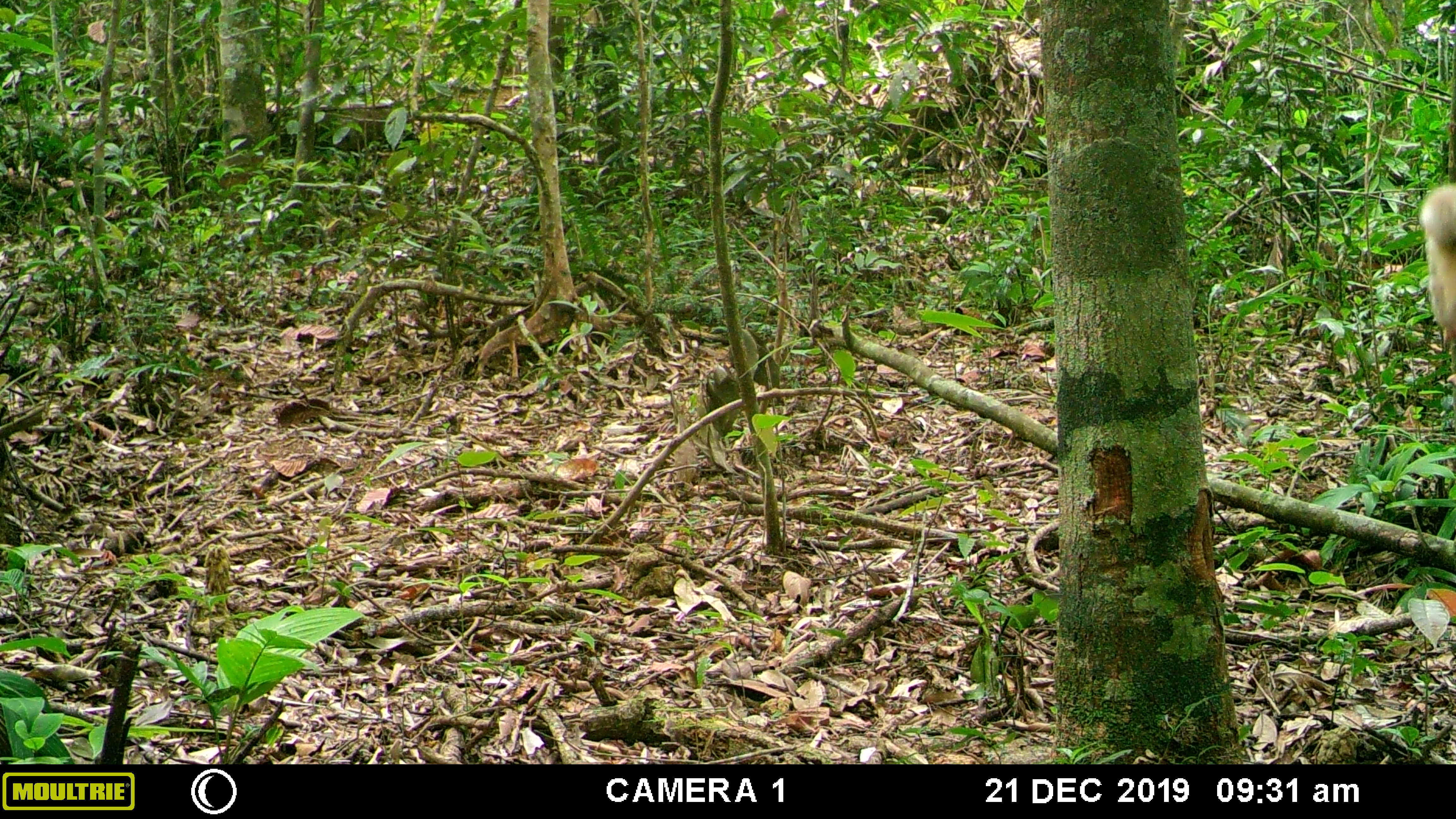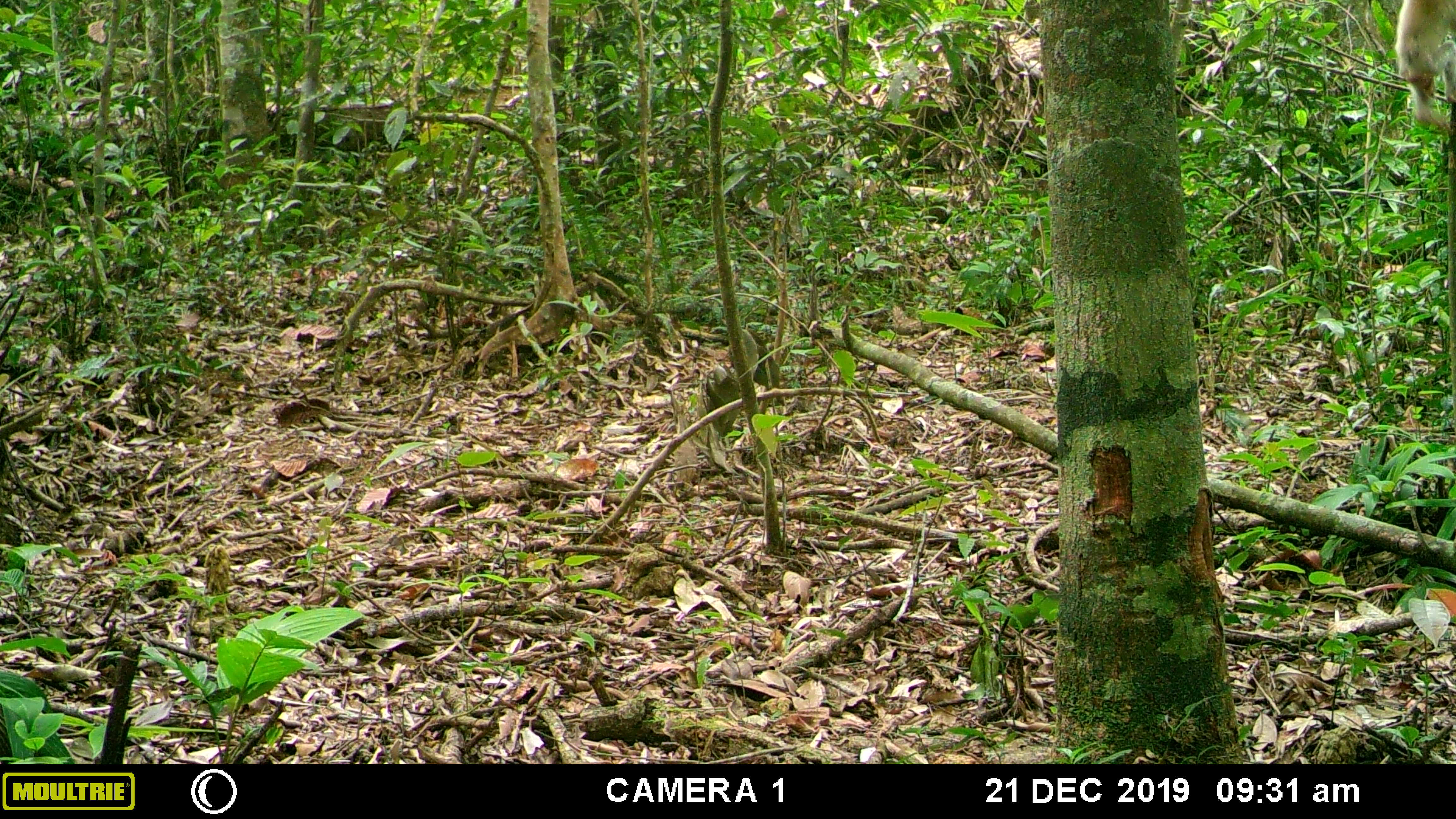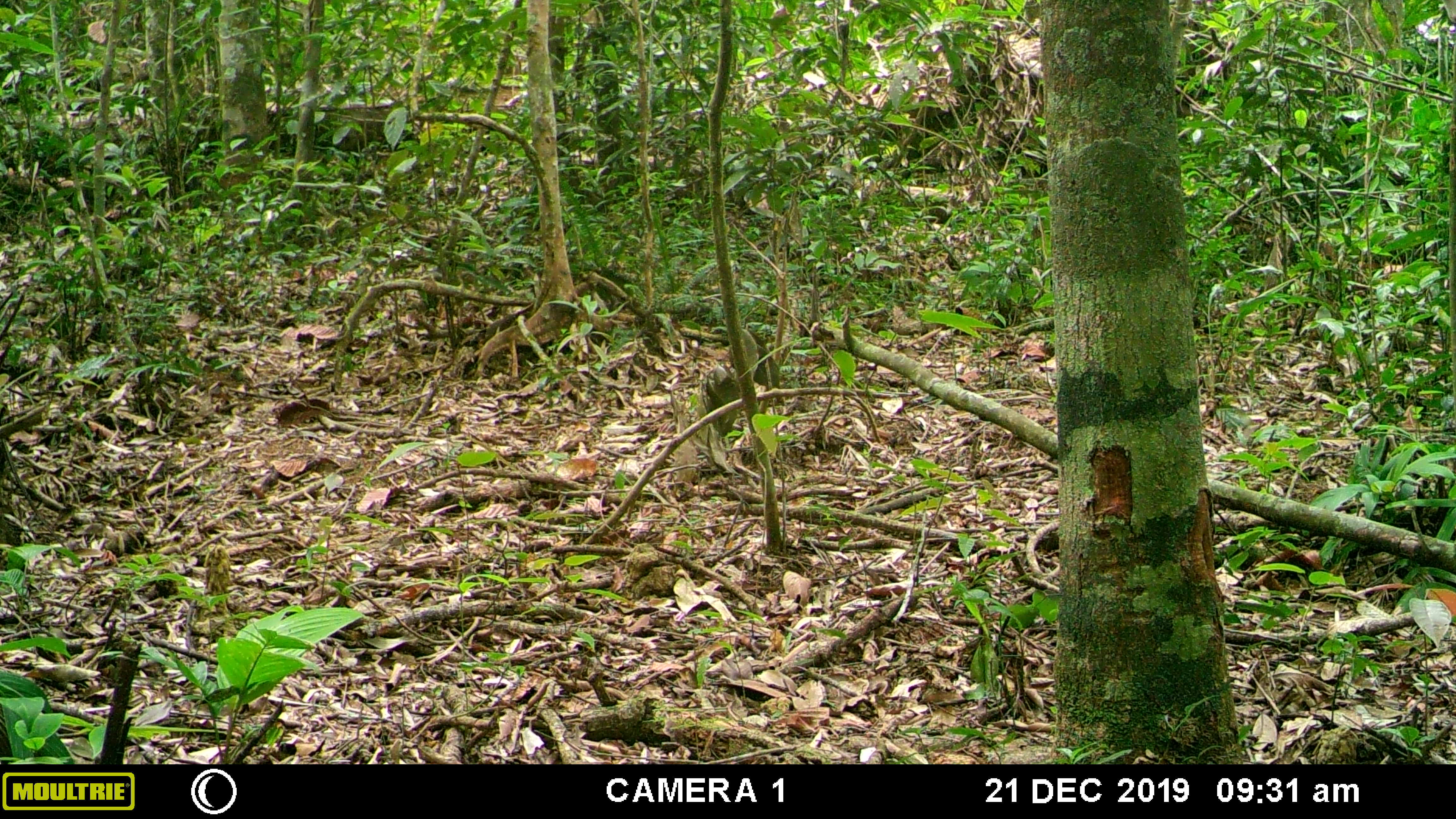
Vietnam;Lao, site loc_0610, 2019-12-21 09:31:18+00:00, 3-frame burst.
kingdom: Animalia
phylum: Chordata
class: Mammalia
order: Primates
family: Cercopithecidae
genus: Macaca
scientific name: Macaca arctoides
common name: stump-tailed macaque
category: stump tailed macaque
Stump tailed macaque (stump-tailed macaque) (Macaca arctoides). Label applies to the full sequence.